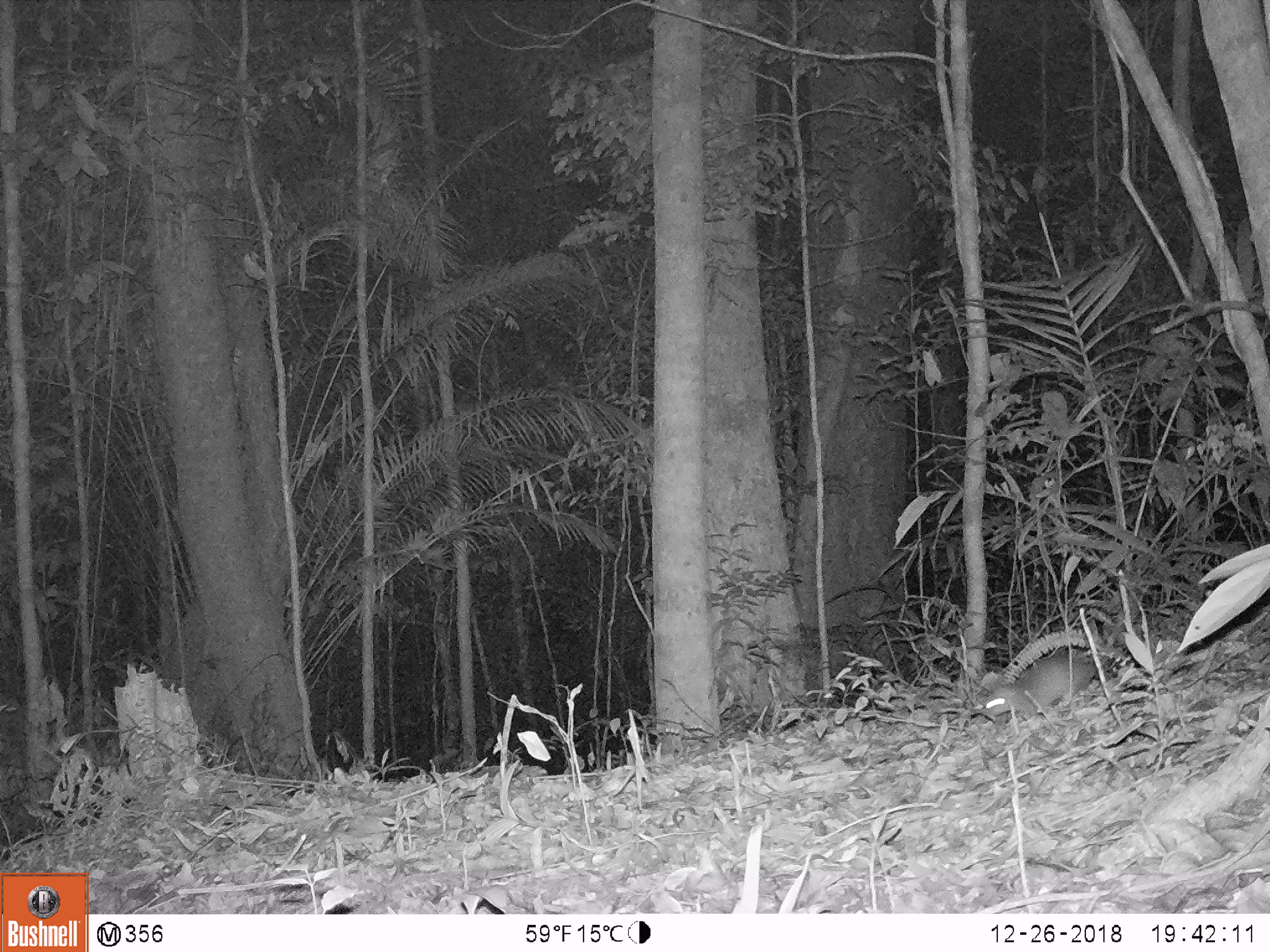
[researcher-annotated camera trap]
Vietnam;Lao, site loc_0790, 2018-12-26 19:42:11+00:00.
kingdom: Animalia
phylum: Chordata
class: Mammalia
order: Carnivora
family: Mustelidae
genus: Melogale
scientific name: Melogale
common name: ferret badger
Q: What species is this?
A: Ferret badger (Melogale).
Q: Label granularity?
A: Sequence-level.